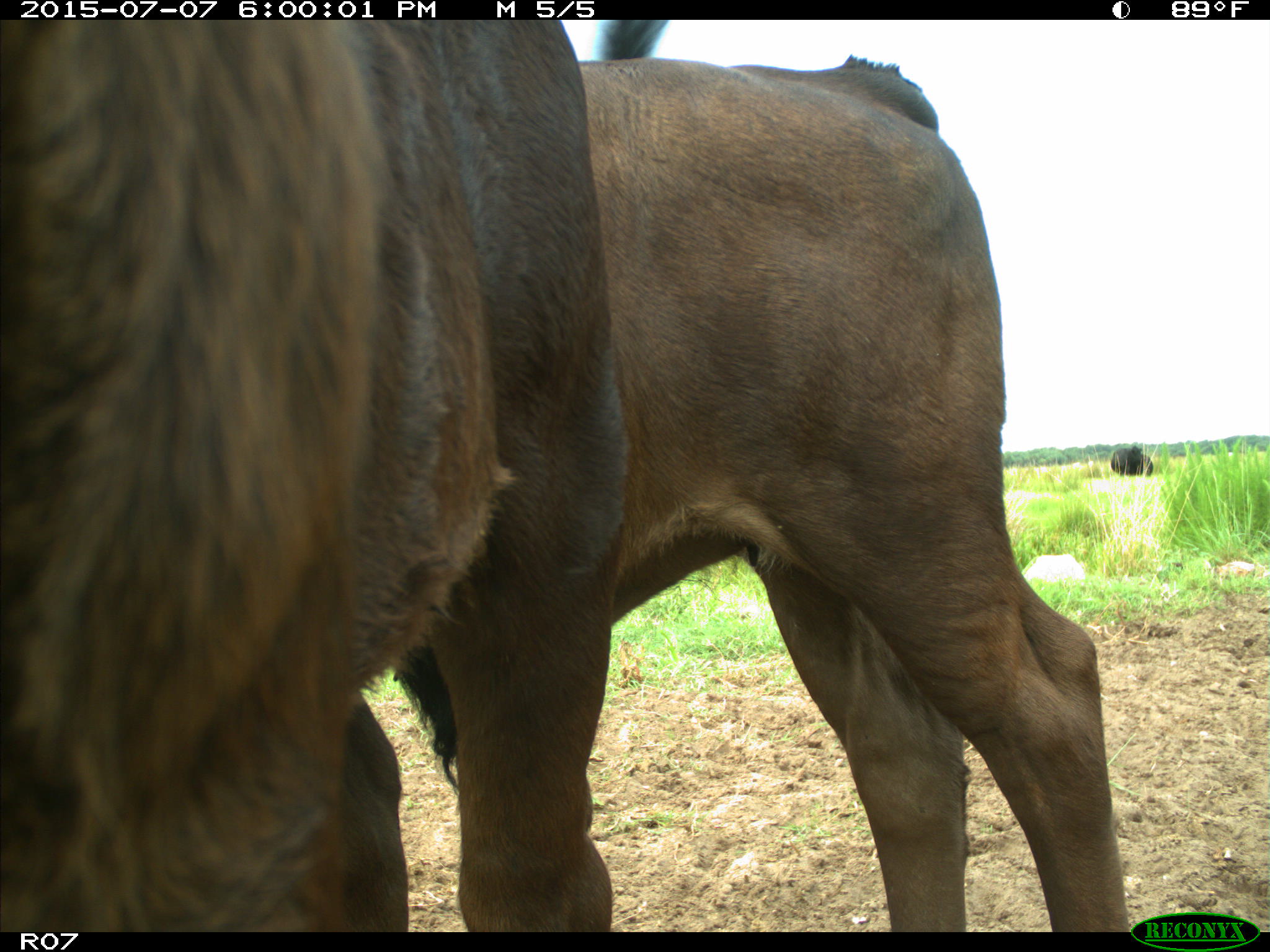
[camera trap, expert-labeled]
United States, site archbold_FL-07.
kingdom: Animalia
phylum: Chordata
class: Mammalia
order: Artiodactyla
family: Bovidae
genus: Bos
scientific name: Bos taurus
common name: domestic cow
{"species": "Bos taurus (domestic cow)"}